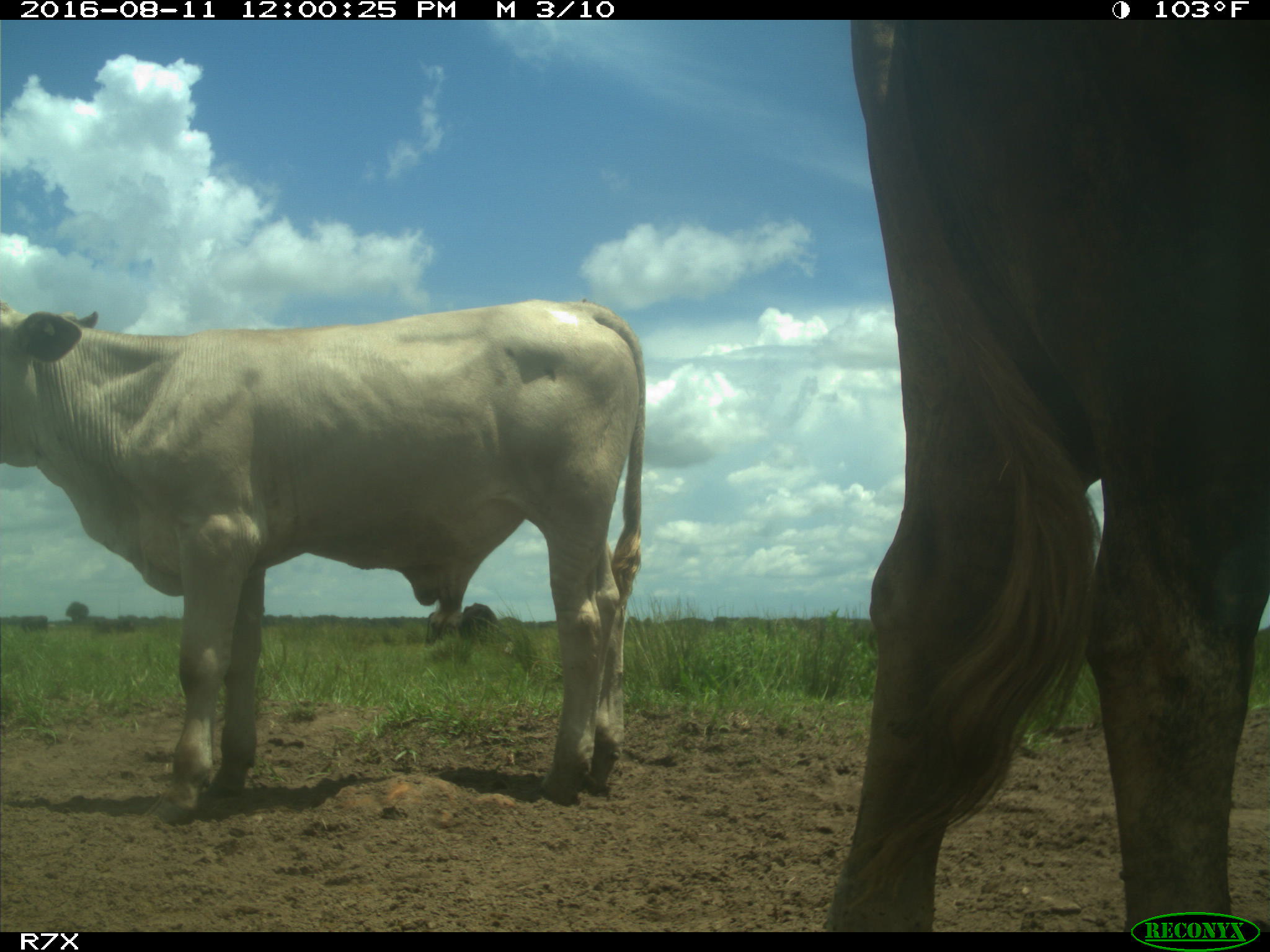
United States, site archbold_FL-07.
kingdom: Animalia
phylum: Chordata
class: Mammalia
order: Artiodactyla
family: Bovidae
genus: Bos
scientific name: Bos taurus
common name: domestic cow